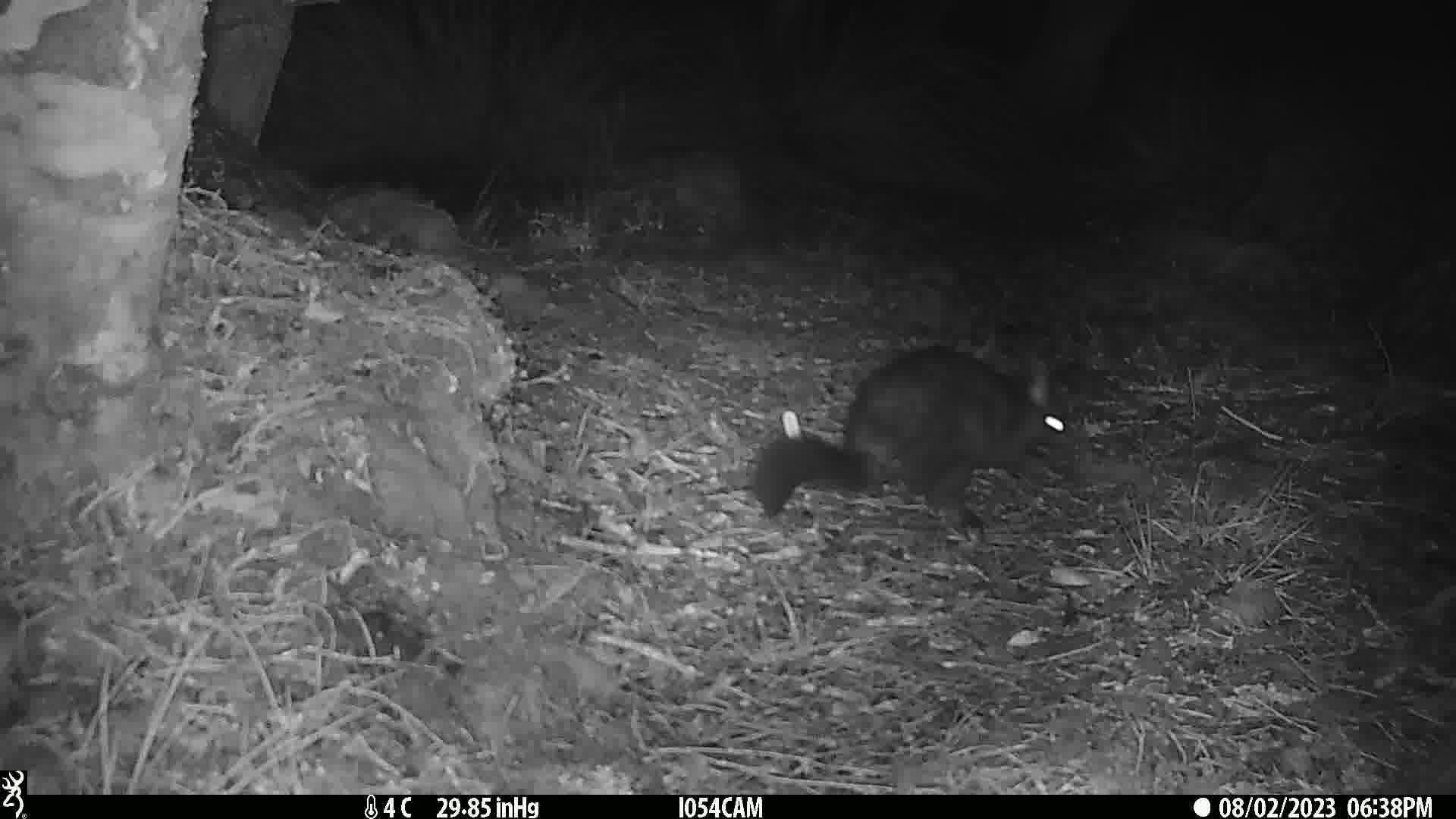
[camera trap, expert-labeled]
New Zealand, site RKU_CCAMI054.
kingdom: Animalia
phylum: Chordata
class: Mammalia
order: Diprotodontia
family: Phalangeridae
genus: Trichosurus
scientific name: Trichosurus vulpecula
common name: common brushtail possum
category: possum